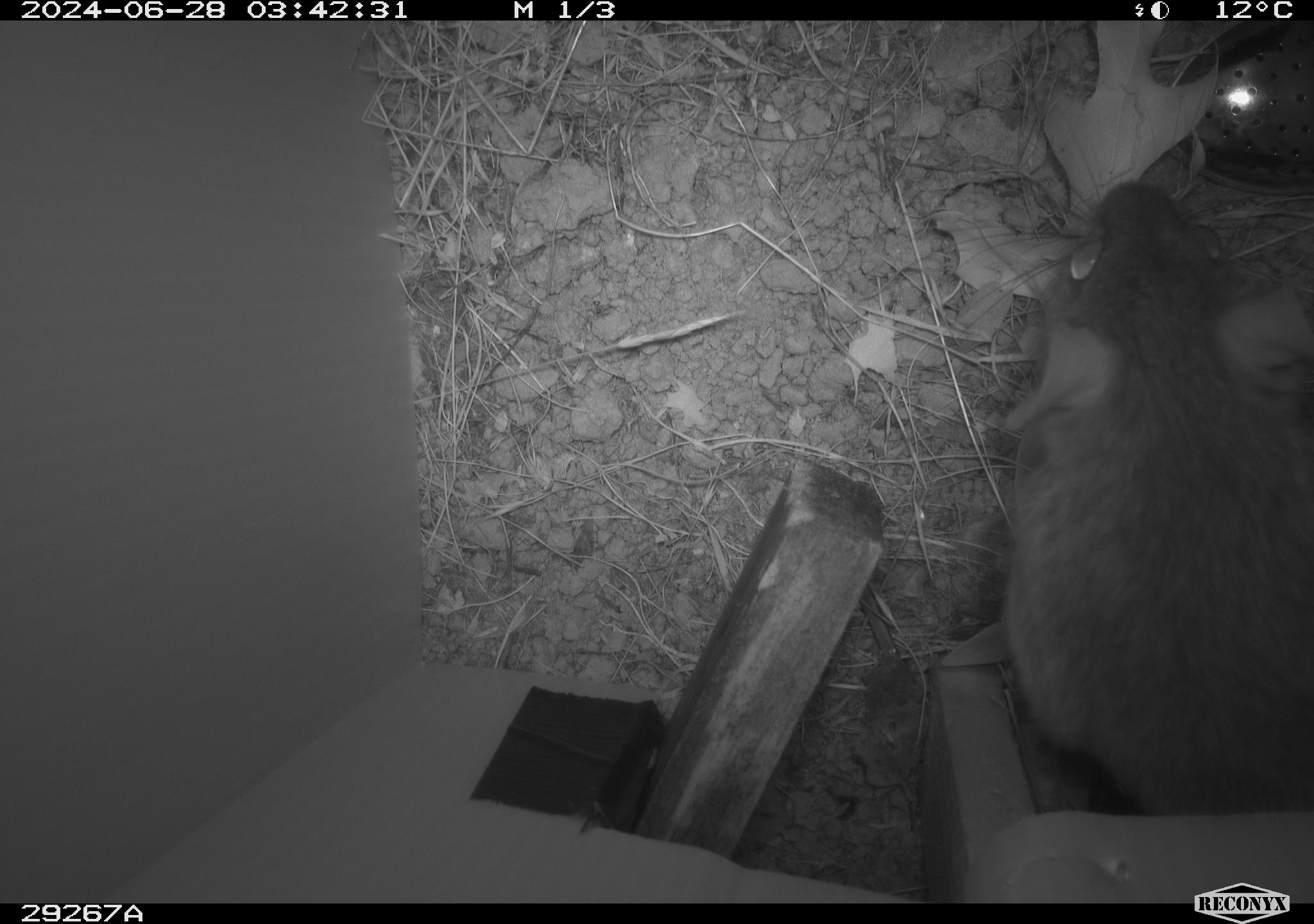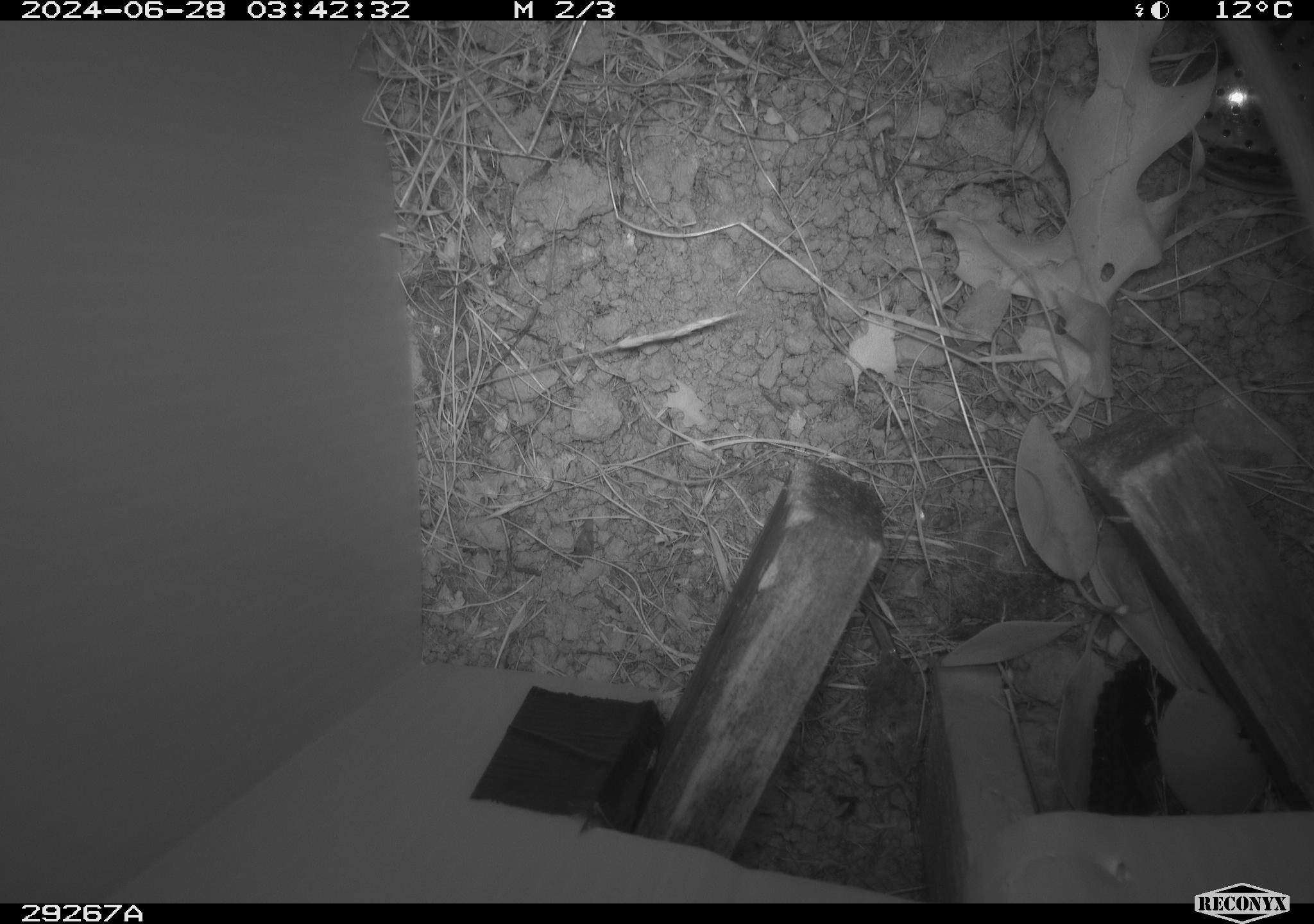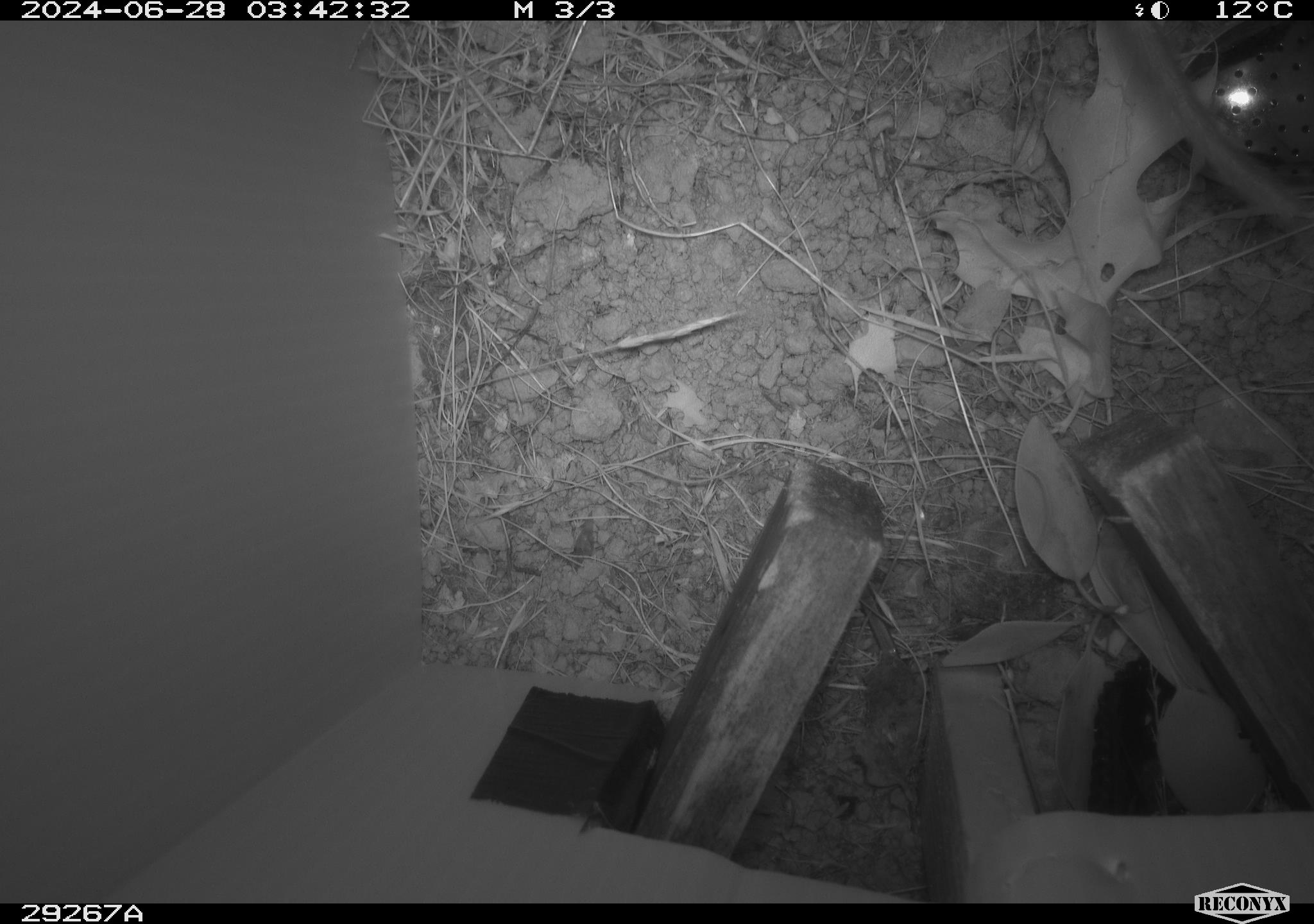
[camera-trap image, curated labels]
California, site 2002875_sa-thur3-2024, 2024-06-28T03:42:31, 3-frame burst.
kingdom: Animalia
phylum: Chordata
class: Mammalia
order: Rodentia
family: Cricetidae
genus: Neotoma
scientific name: Neotoma fuscipes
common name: dusky-footed woodrat